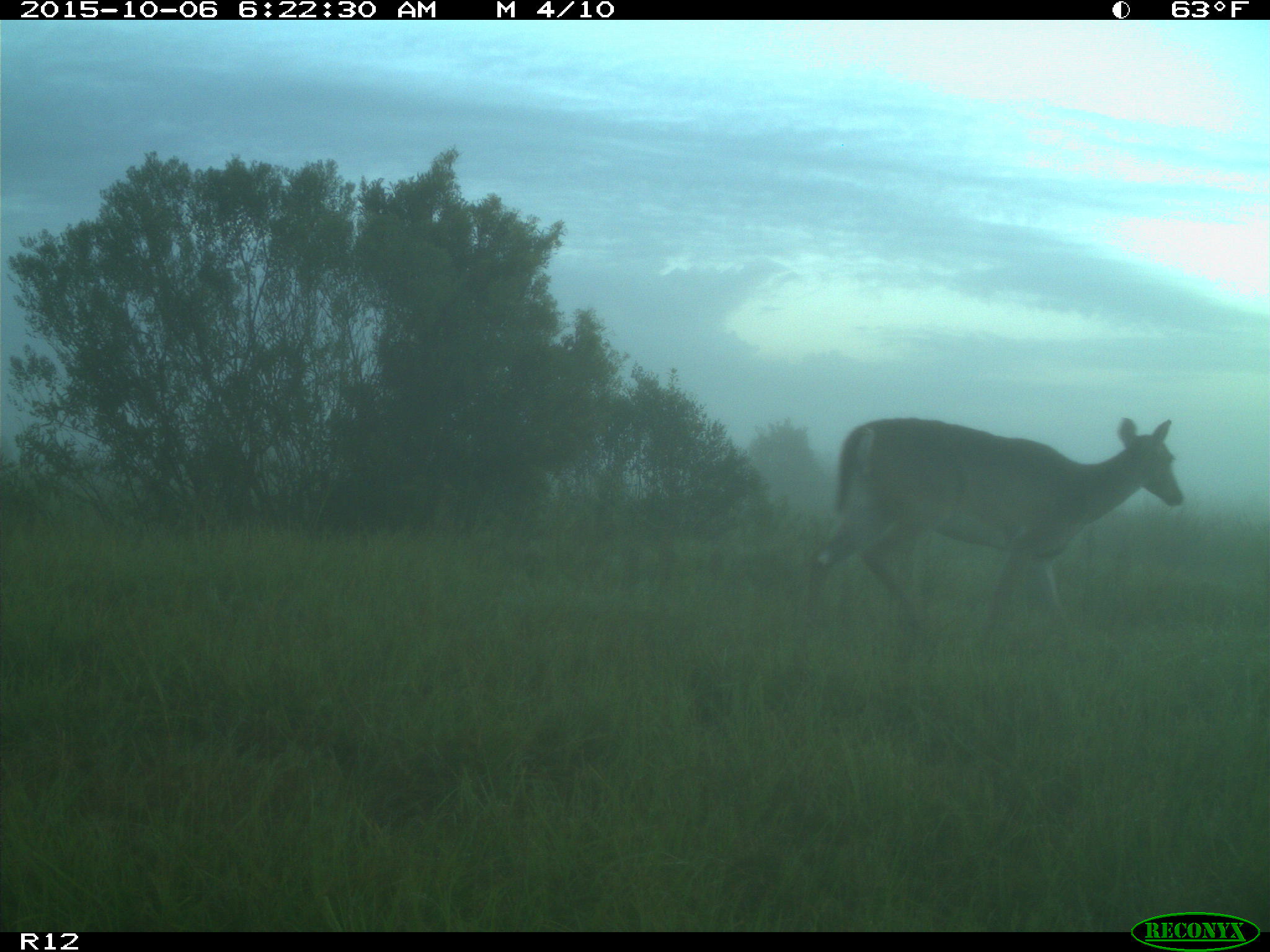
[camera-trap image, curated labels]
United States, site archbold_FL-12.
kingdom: Animalia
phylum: Chordata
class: Mammalia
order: Artiodactyla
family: Cervidae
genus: Odocoileus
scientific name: Odocoileus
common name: deer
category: unidentified deer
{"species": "unidentified deer (deer) (Odocoileus)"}